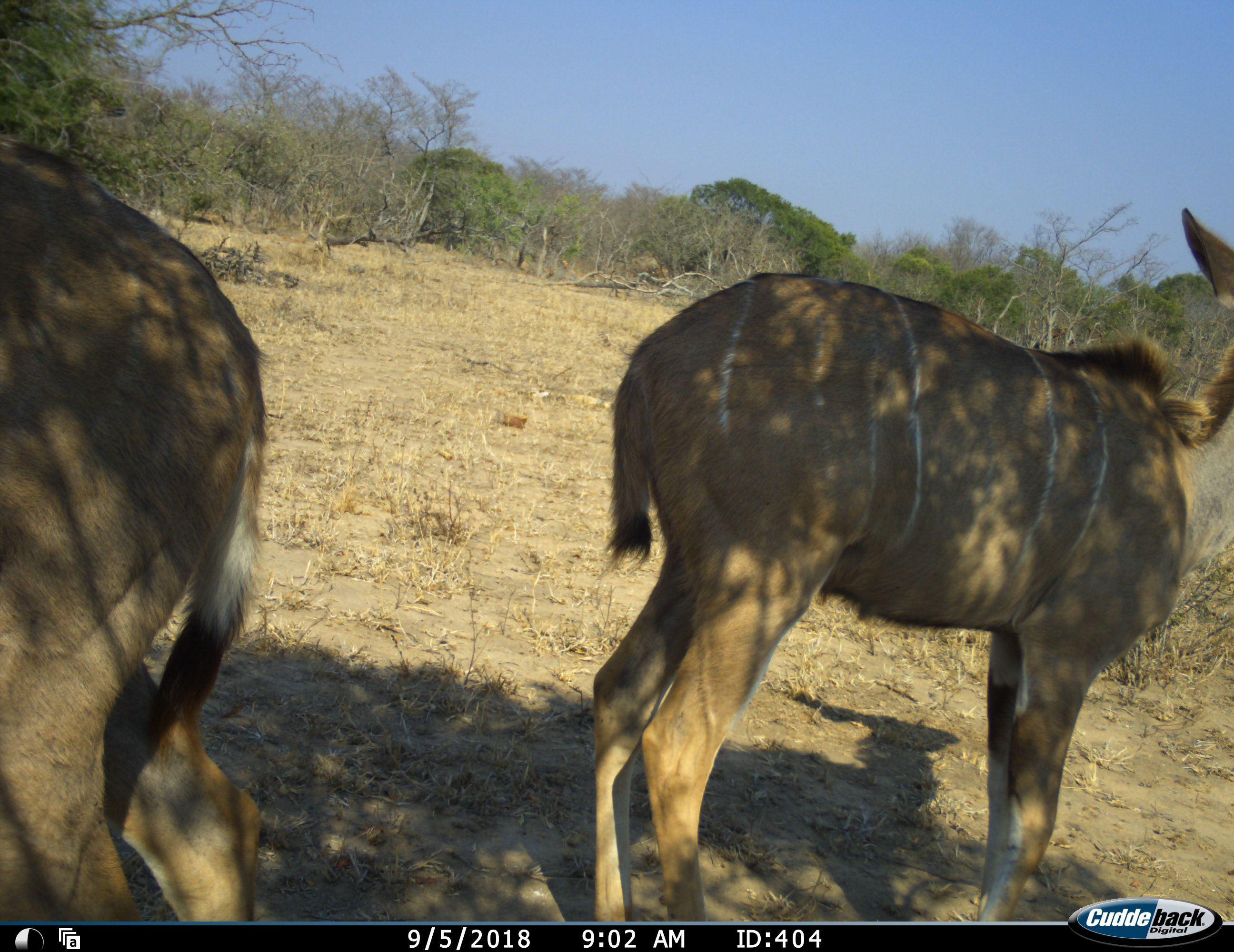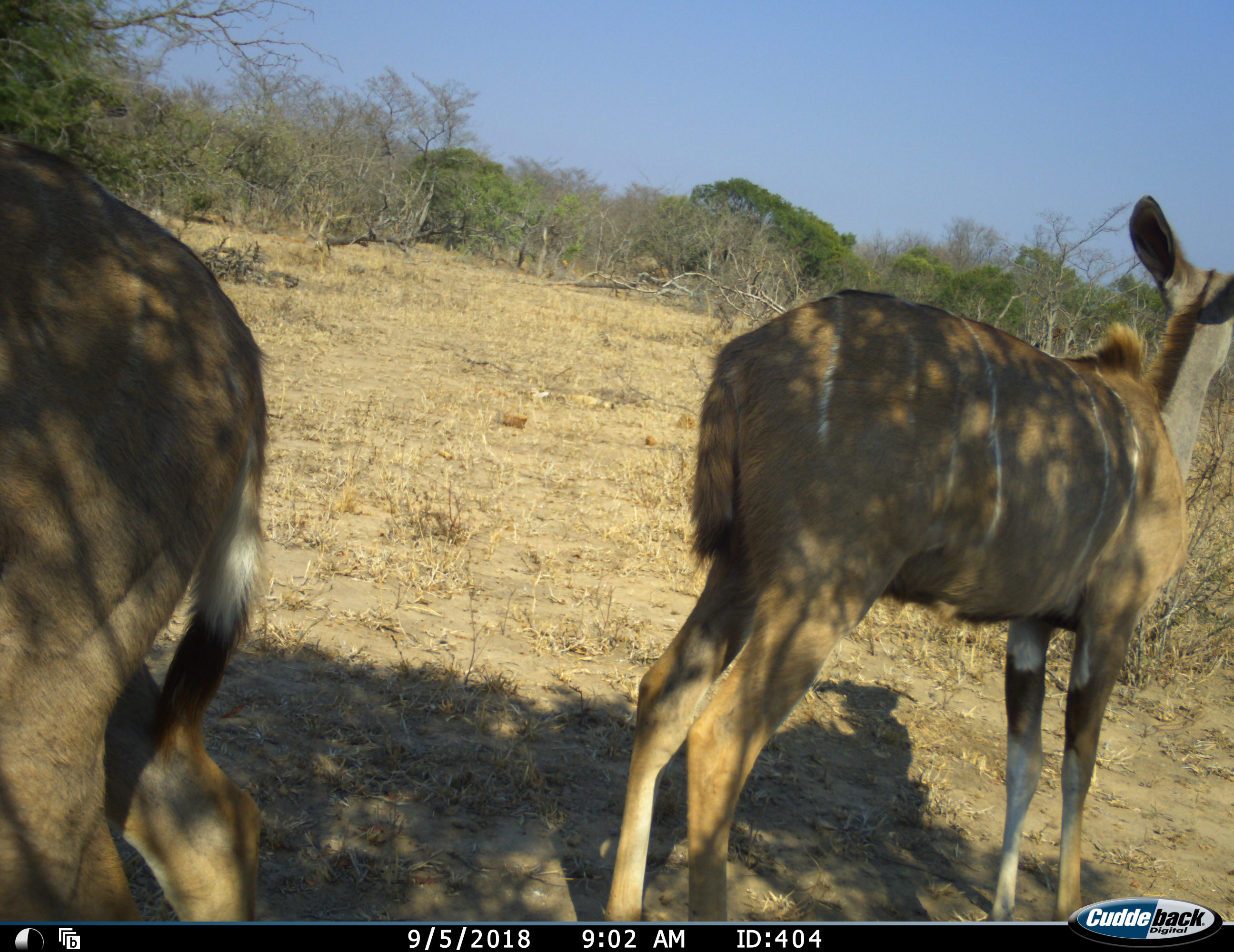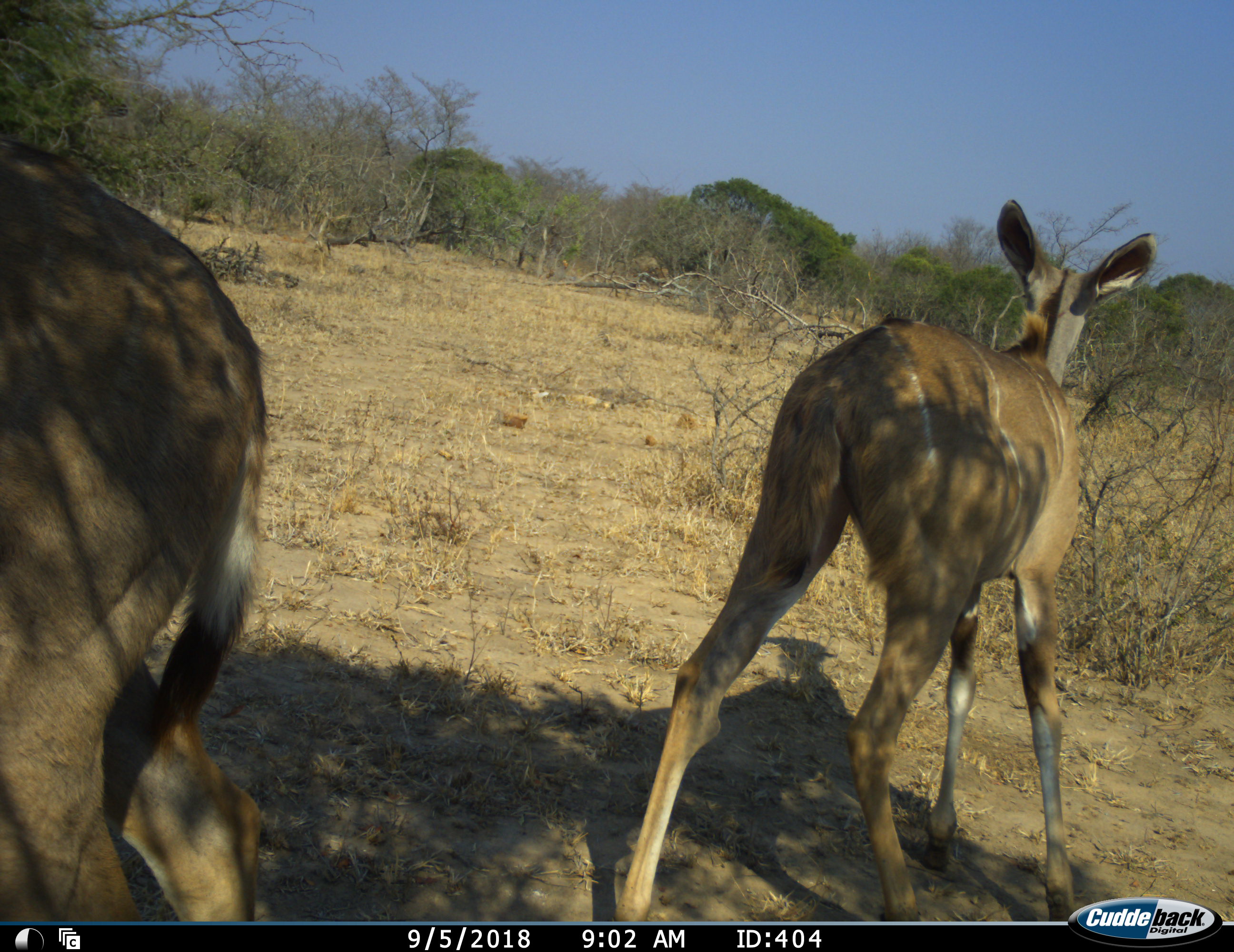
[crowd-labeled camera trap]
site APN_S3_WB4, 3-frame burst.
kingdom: Animalia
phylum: Chordata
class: Mammalia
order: Artiodactyla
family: Bovidae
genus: Tragelaphus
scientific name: Tragelaphus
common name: kudu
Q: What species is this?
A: Kudu (Tragelaphus).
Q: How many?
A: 2.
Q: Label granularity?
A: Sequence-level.